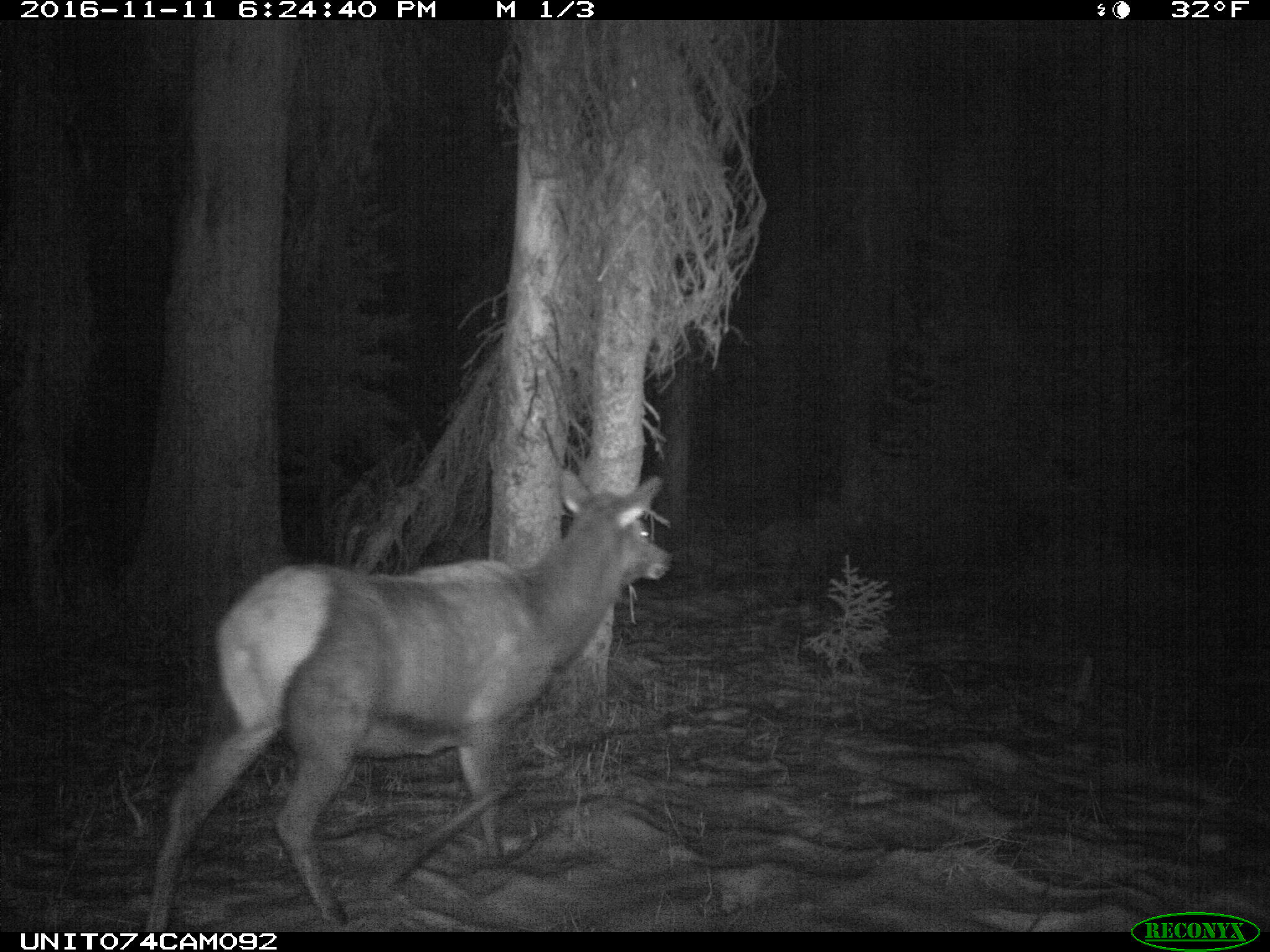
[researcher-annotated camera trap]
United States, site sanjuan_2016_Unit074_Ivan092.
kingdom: Animalia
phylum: Chordata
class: Mammalia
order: Artiodactyla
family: Cervidae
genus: Cervus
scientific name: Cervus elaphus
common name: red deer